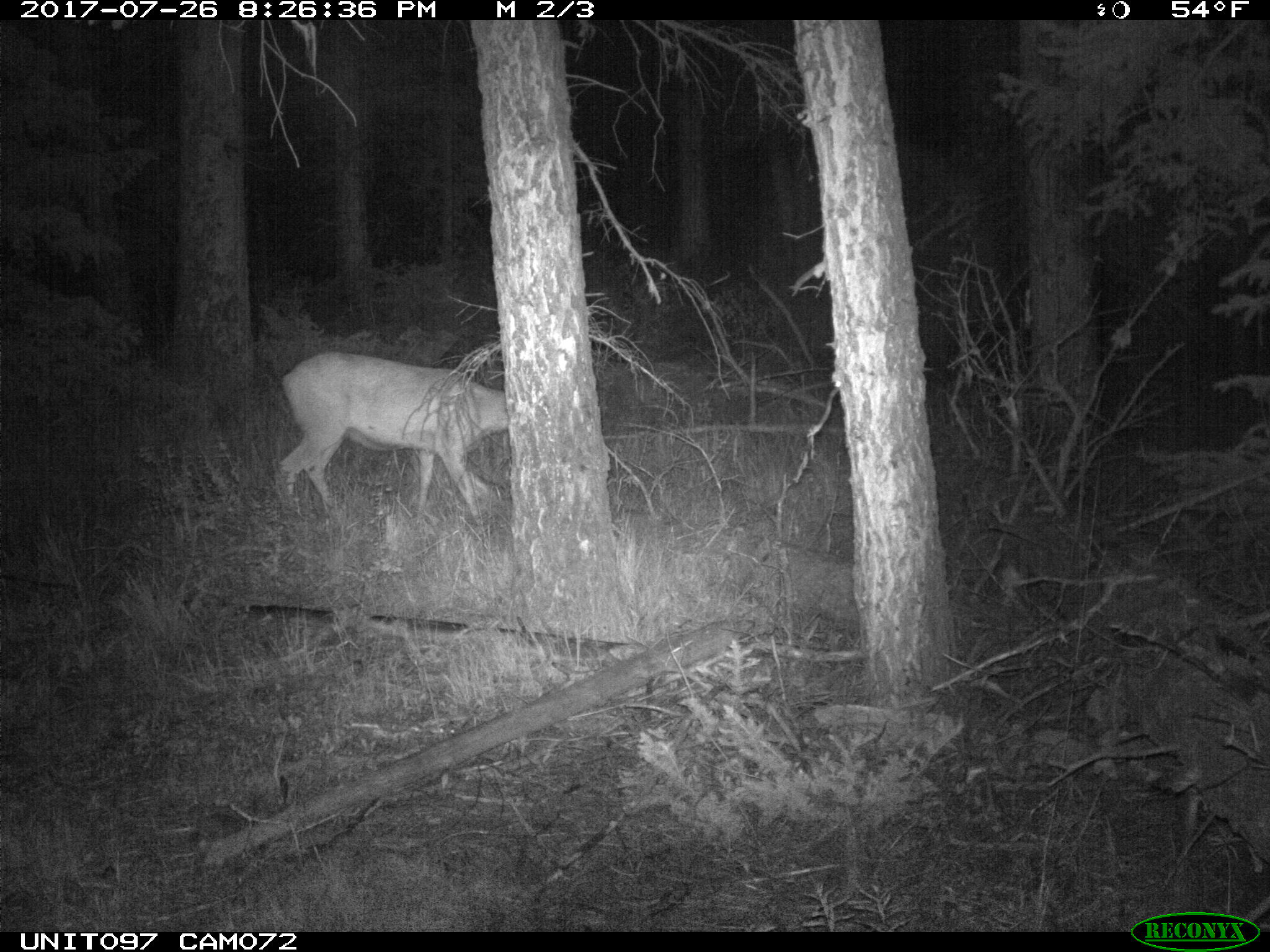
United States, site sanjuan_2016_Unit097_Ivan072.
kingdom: Animalia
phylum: Chordata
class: Mammalia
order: Artiodactyla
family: Cervidae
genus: Odocoileus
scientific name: Odocoileus hemionus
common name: mule deer